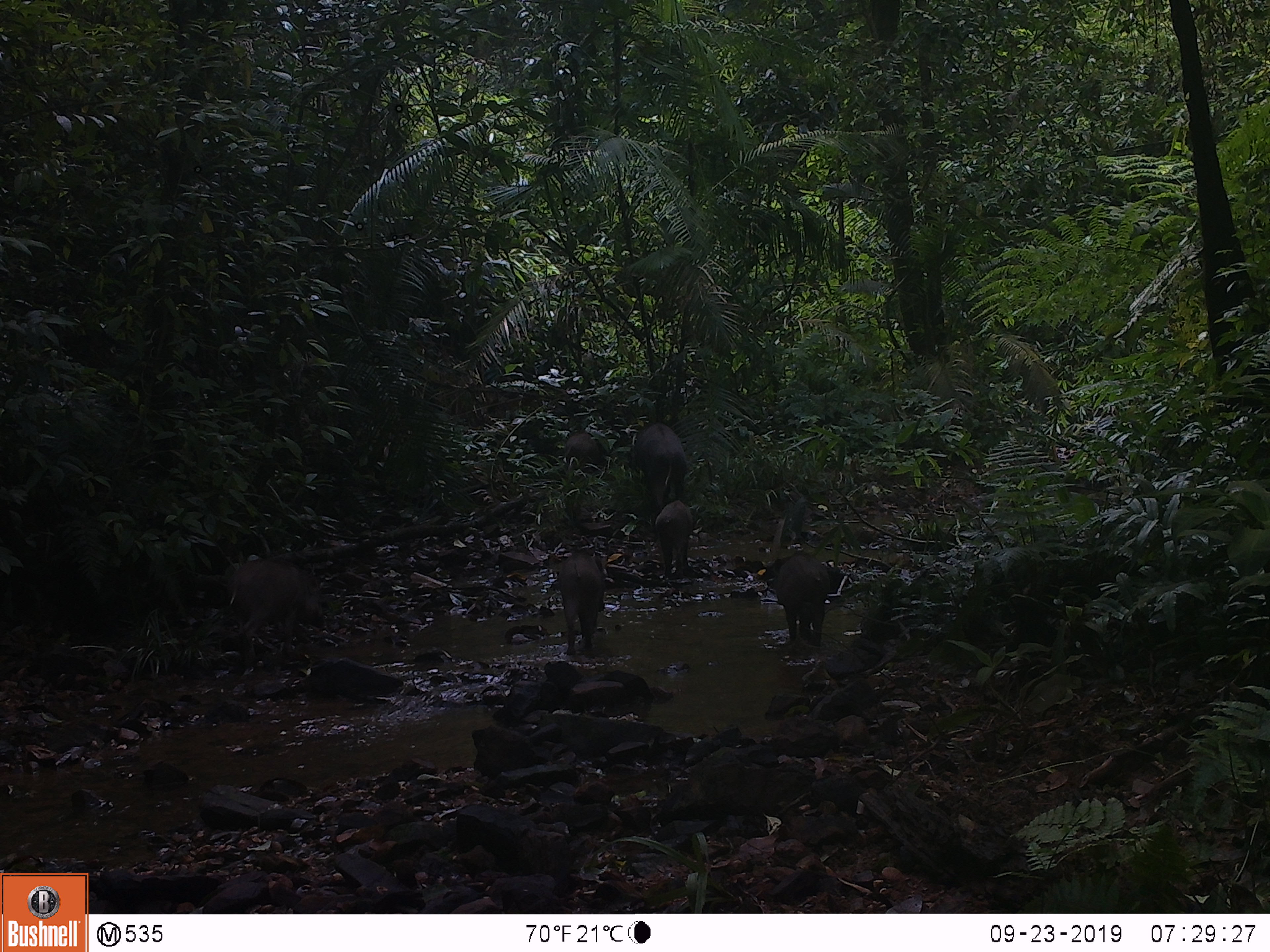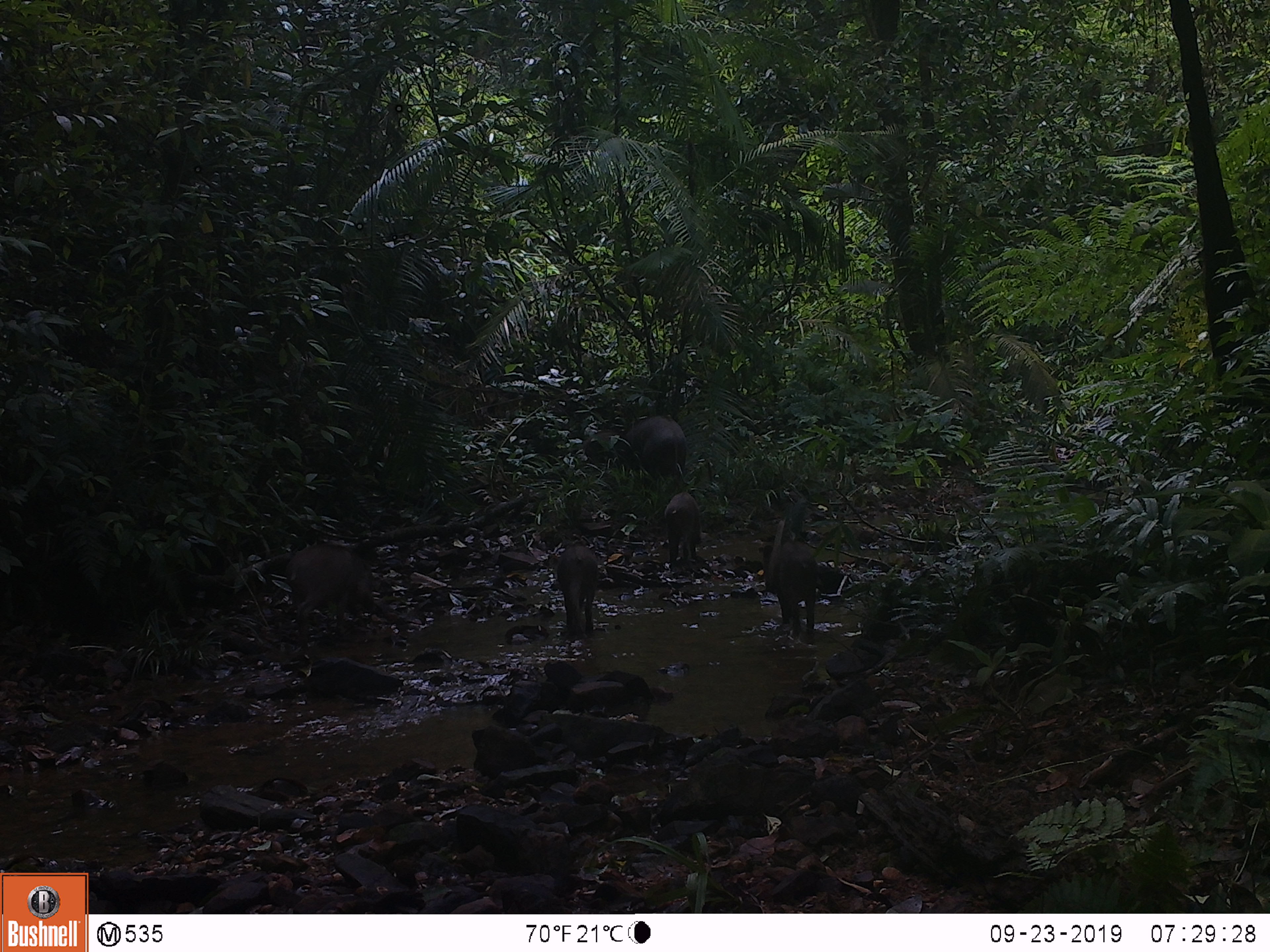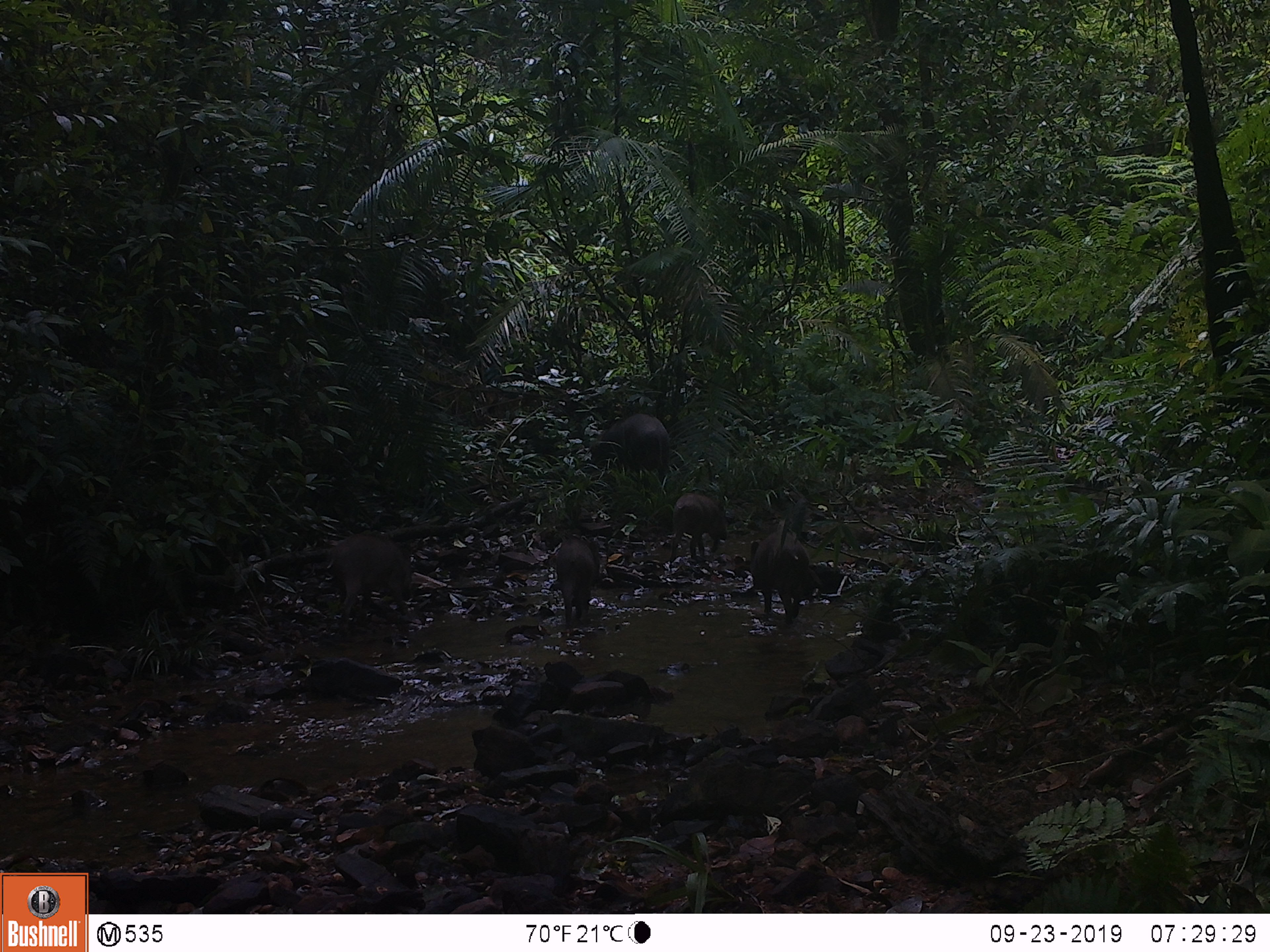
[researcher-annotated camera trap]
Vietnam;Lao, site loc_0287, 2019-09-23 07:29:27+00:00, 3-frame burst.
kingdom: Animalia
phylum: Chordata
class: Mammalia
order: Artiodactyla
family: Suidae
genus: Sus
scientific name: Sus scrofa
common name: eurasian wild pig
Eurasian wild pig (Sus scrofa). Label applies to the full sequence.